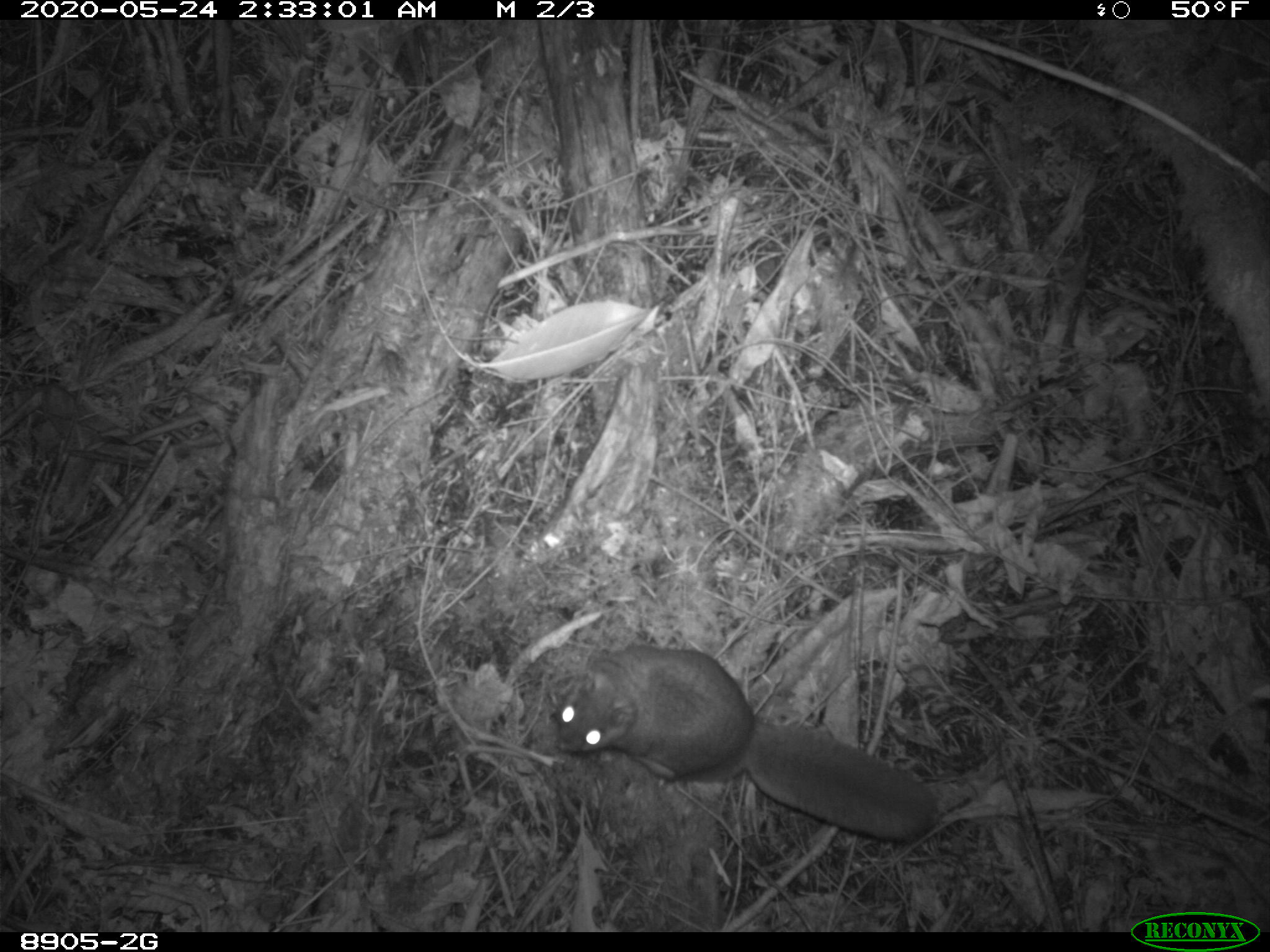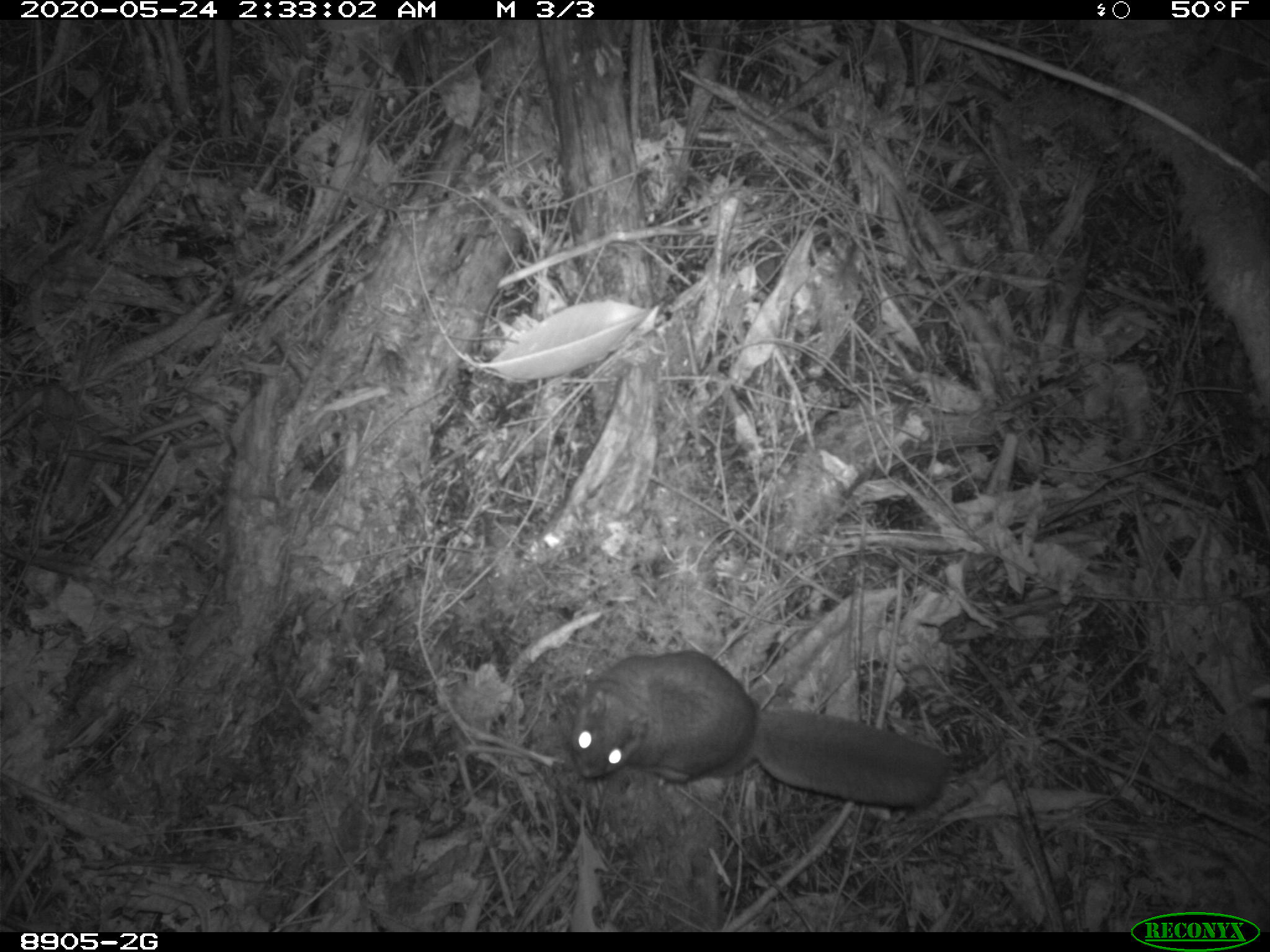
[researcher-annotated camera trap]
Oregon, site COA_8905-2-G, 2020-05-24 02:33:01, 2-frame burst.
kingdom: Animalia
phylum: Chordata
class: Mammalia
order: Rodentia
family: Sciuridae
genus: Glaucomys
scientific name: Glaucomys oregonensis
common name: humboldt's flying squirrel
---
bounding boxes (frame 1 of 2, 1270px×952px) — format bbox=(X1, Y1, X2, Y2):
humboldt's flying squirrel: bbox=(544, 637, 956, 852)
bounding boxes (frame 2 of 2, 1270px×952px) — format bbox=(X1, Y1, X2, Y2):
humboldt's flying squirrel: bbox=(559, 643, 966, 827)